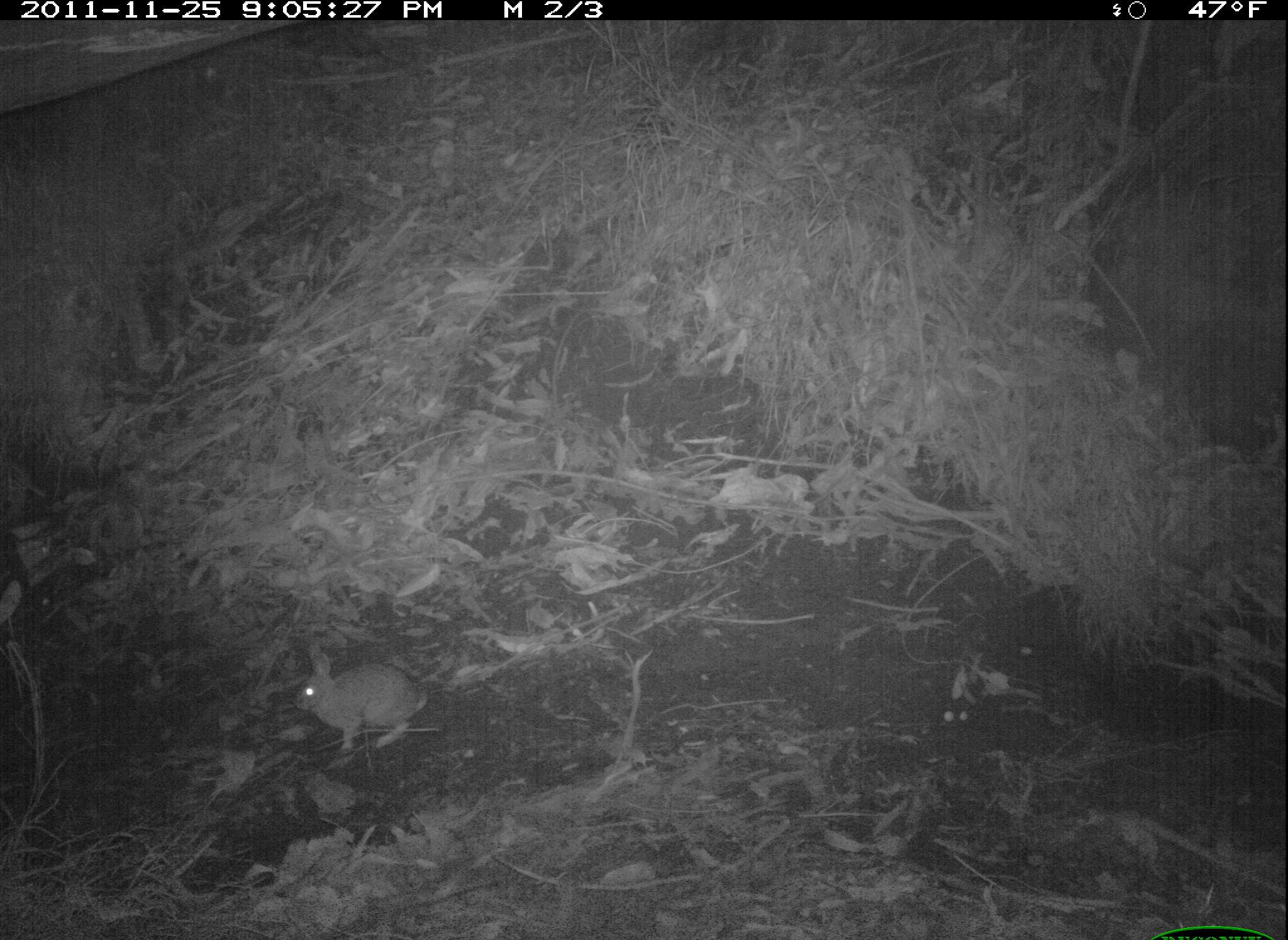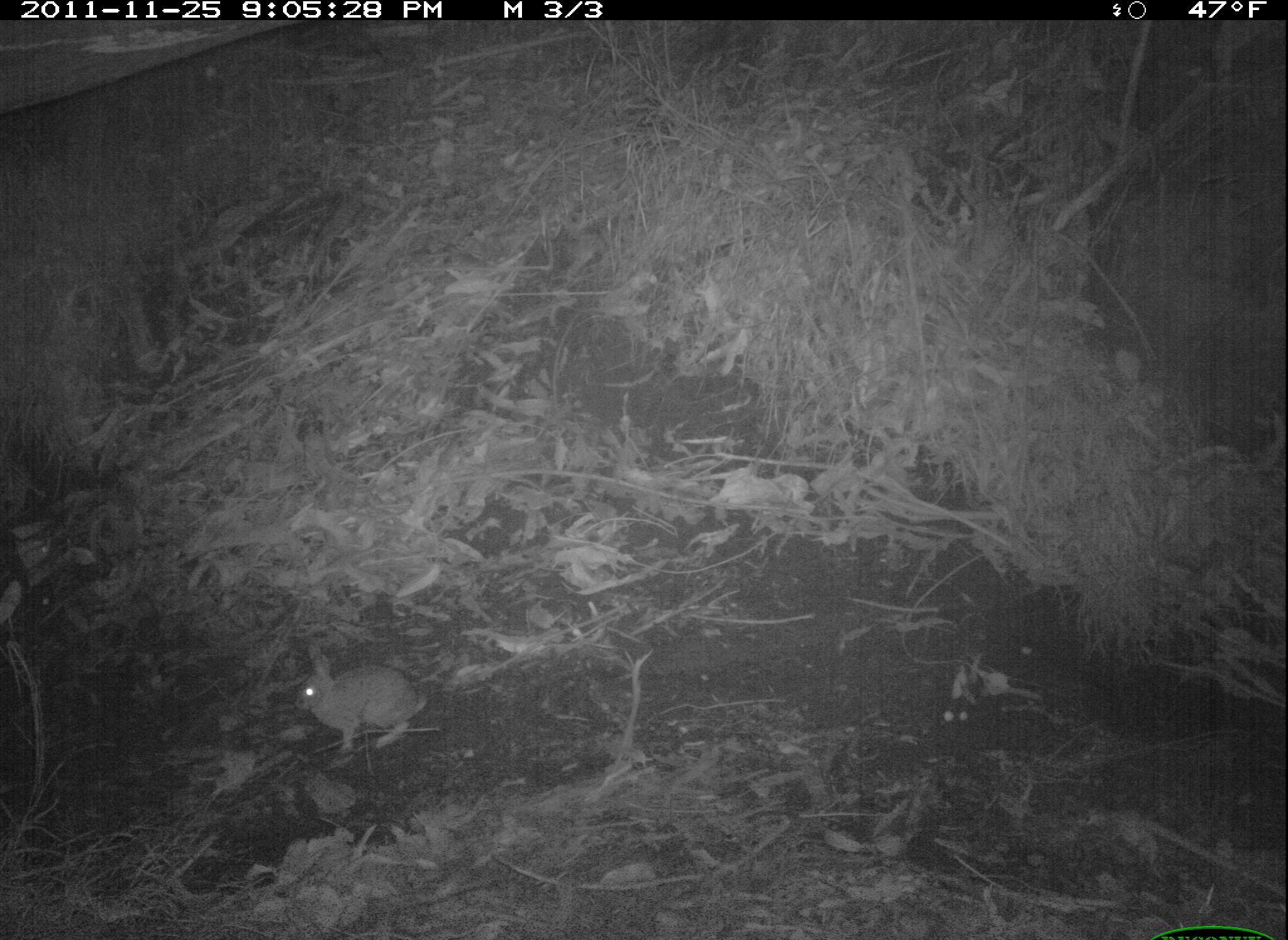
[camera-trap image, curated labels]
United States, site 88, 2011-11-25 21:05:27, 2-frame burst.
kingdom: Animalia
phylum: Chordata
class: Mammalia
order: Lagomorpha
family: Leporidae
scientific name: Leporidae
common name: rabbits and hares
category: rabbit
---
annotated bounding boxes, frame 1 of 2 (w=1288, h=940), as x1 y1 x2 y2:
rabbit: 283 636 446 767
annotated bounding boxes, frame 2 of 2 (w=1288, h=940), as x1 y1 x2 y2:
rabbit: 280 640 435 773